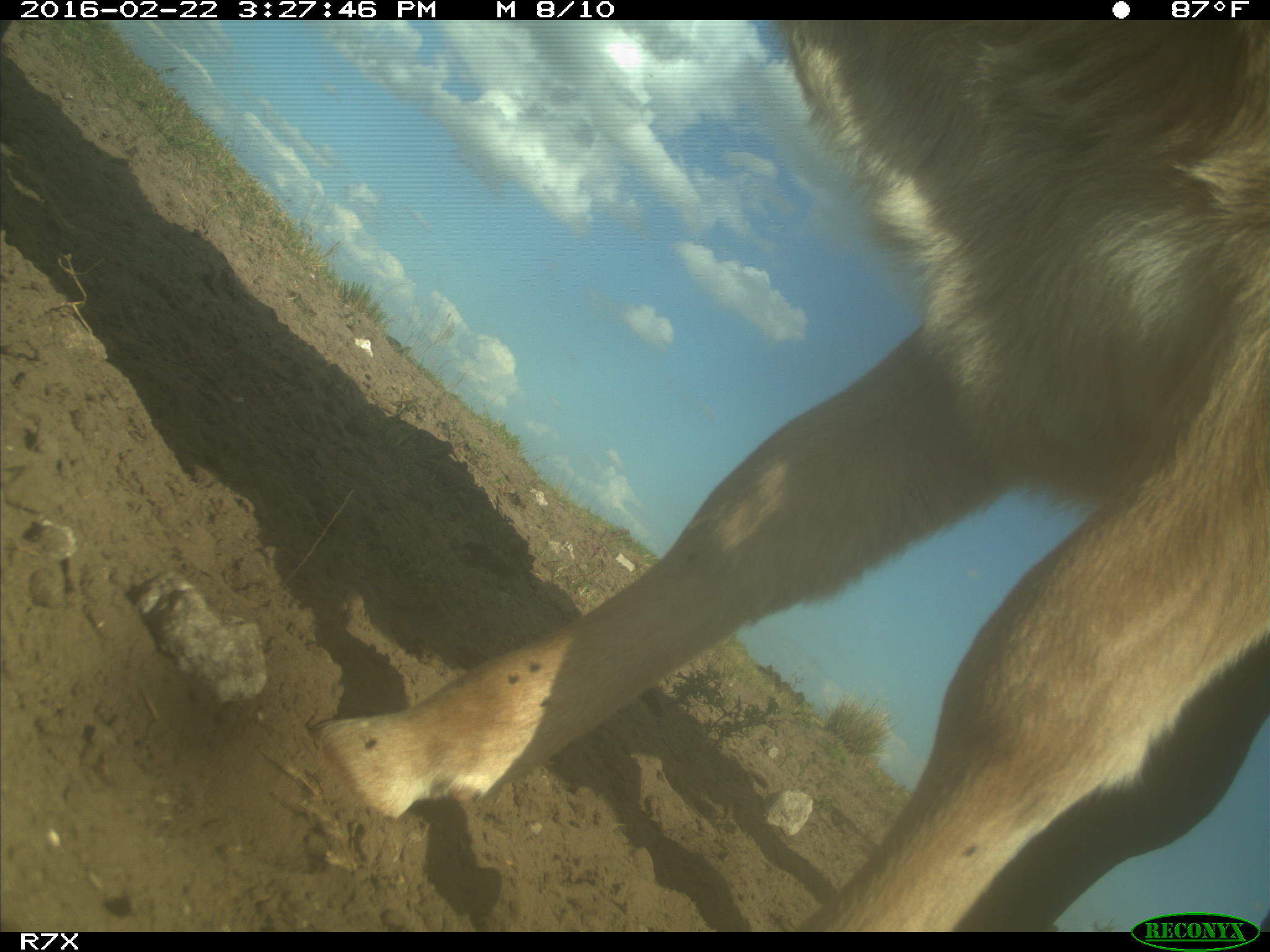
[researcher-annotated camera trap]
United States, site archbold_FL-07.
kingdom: Animalia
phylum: Chordata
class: Mammalia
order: Artiodactyla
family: Bovidae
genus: Bos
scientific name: Bos taurus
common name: domestic cow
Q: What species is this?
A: Bos taurus (domestic cow).